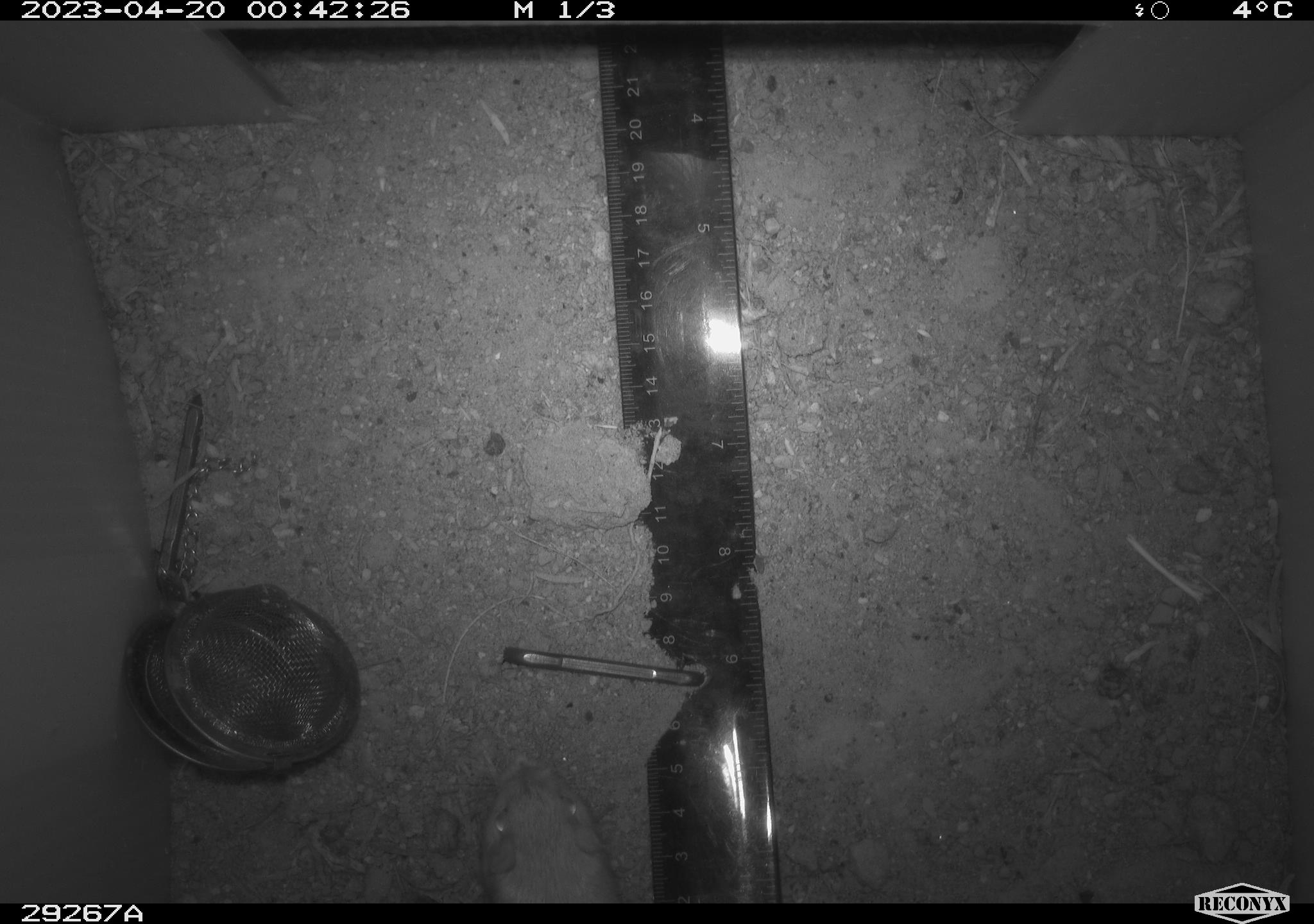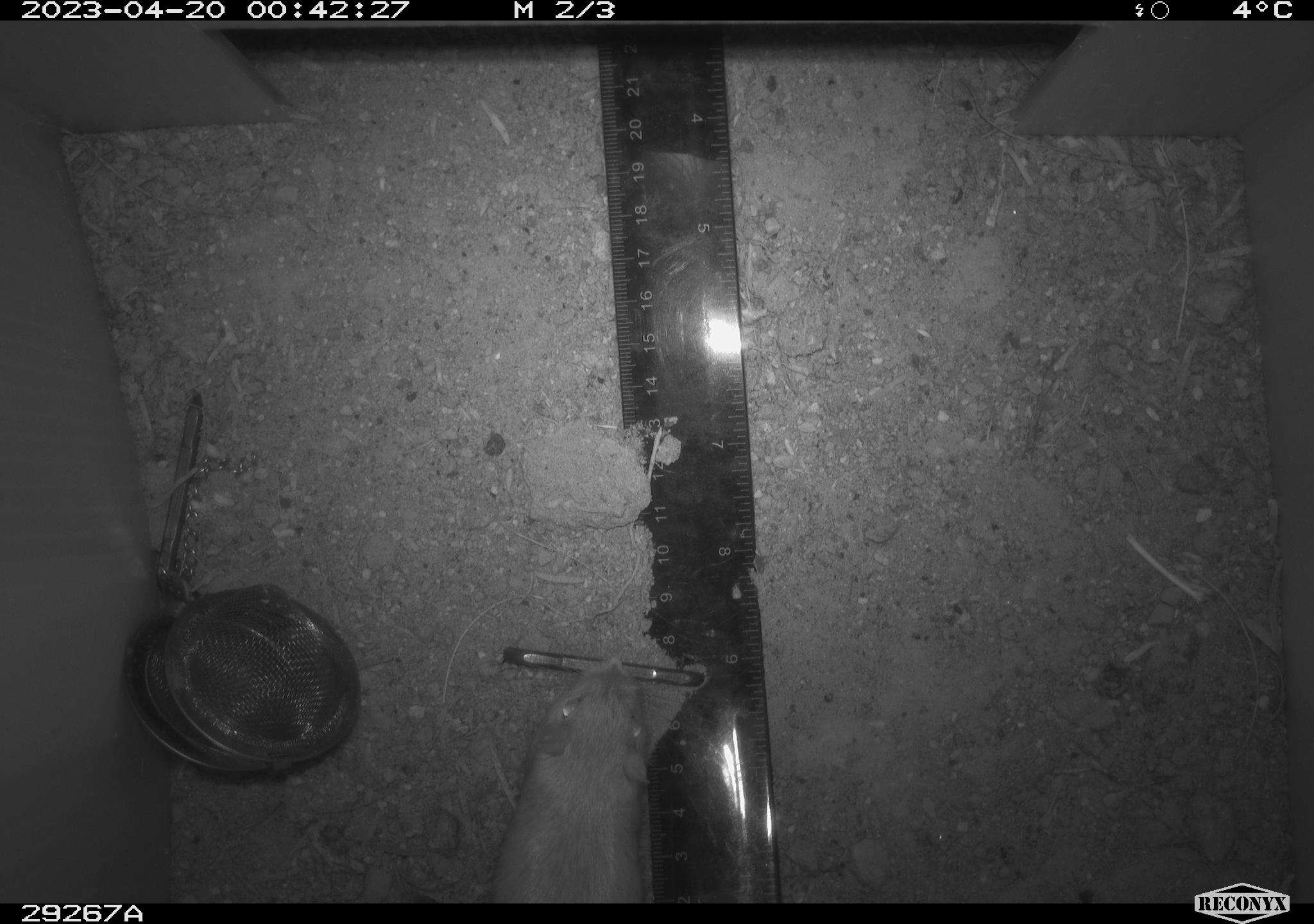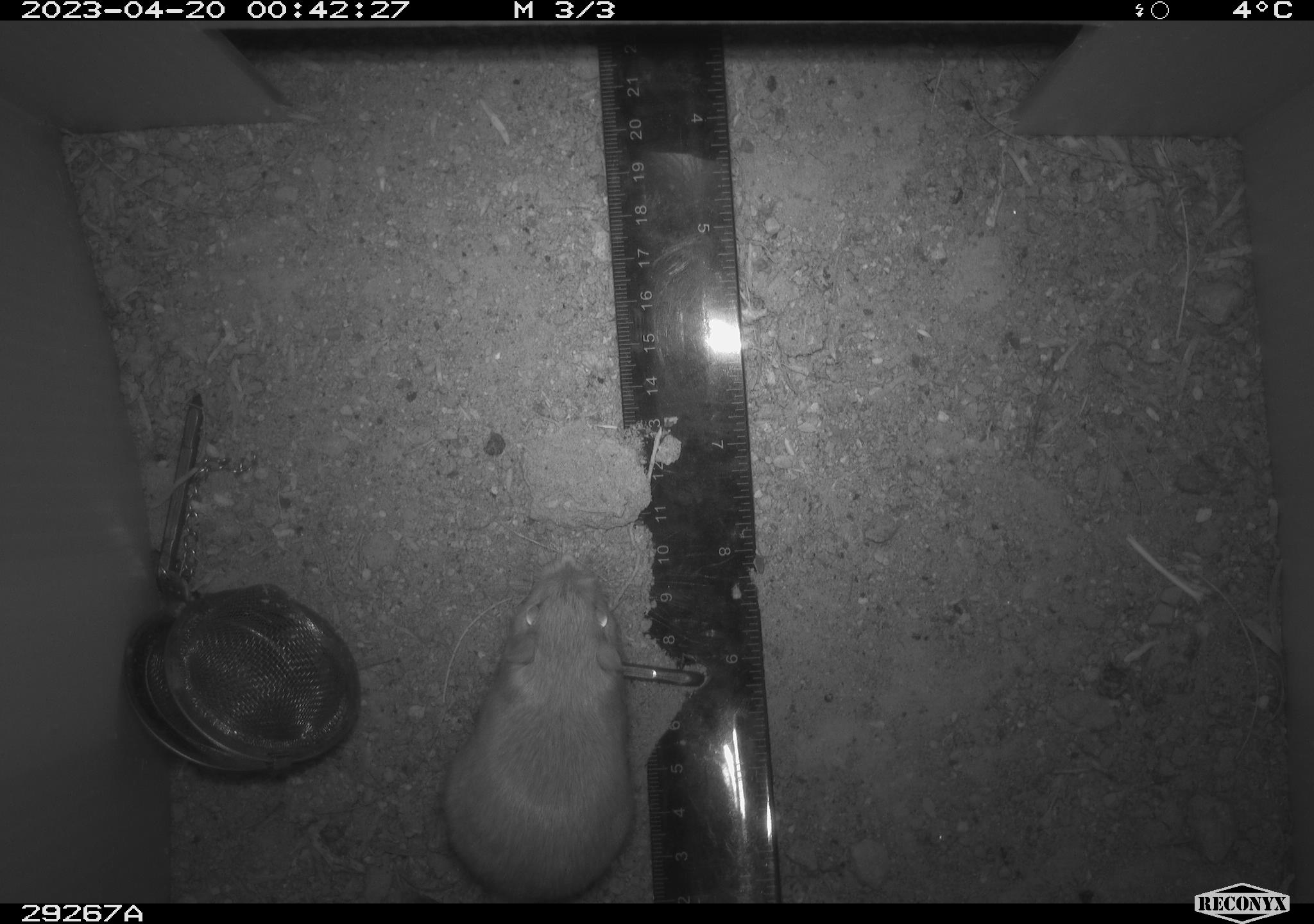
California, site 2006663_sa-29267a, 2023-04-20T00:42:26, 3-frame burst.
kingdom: Animalia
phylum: Chordata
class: Mammalia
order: Rodentia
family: Heteromyidae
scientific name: Heteromyidae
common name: kangaroo rats and pocket mice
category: heteromyidae family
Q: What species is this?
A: Heteromyidae family (kangaroo rats and pocket mice) (Heteromyidae).